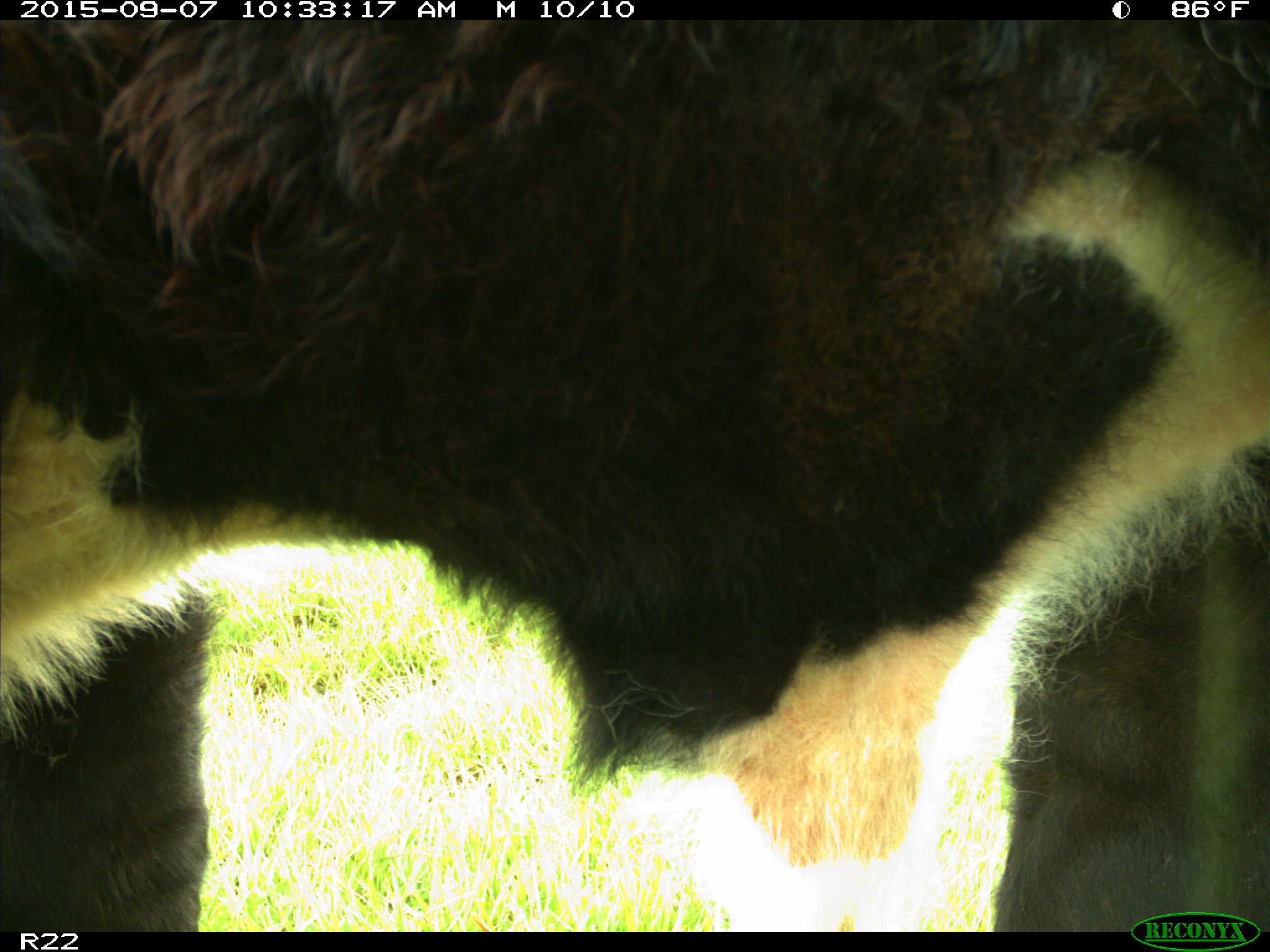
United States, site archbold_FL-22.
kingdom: Animalia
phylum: Chordata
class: Mammalia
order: Artiodactyla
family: Bovidae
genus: Bos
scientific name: Bos taurus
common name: domestic cow